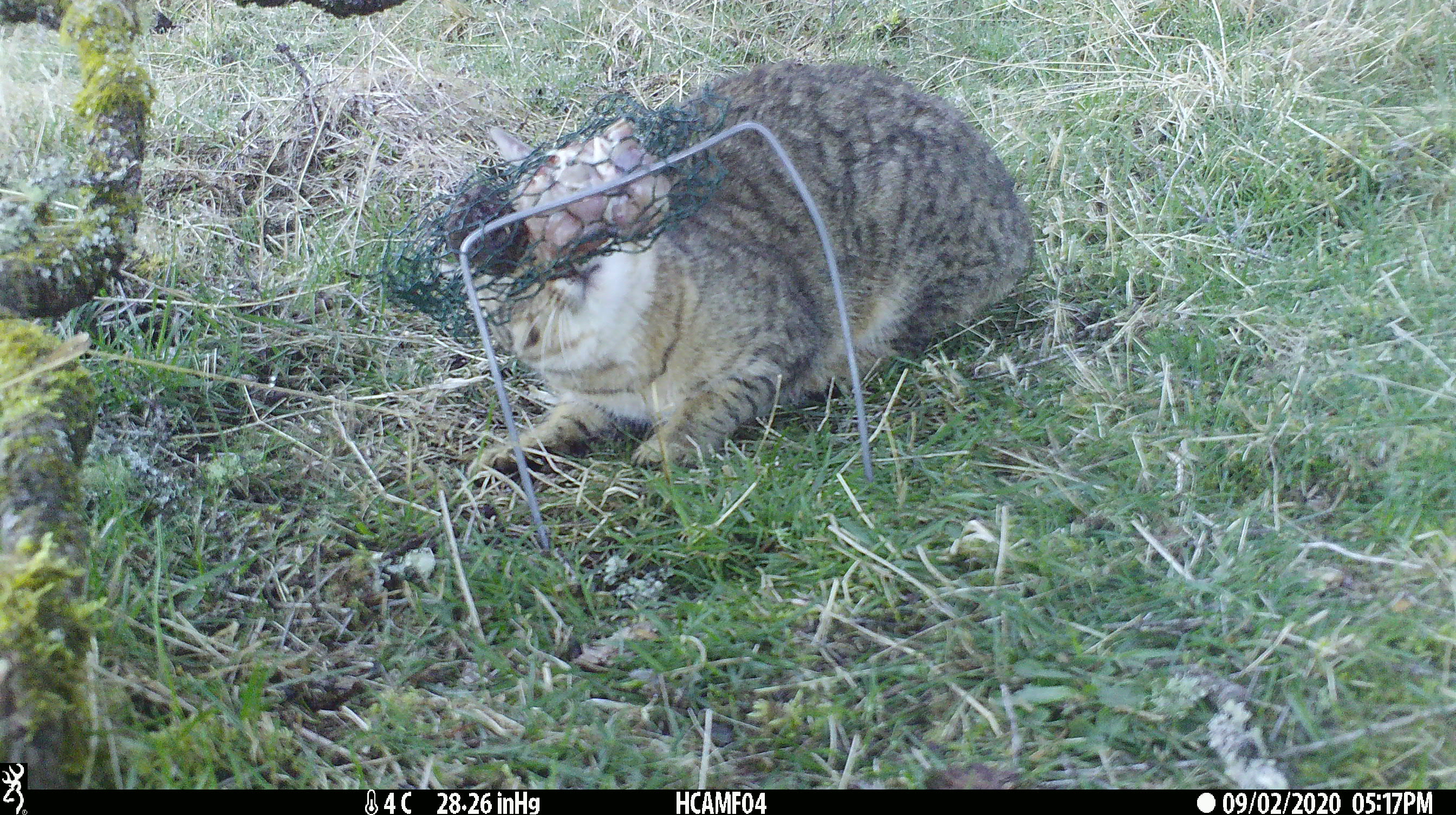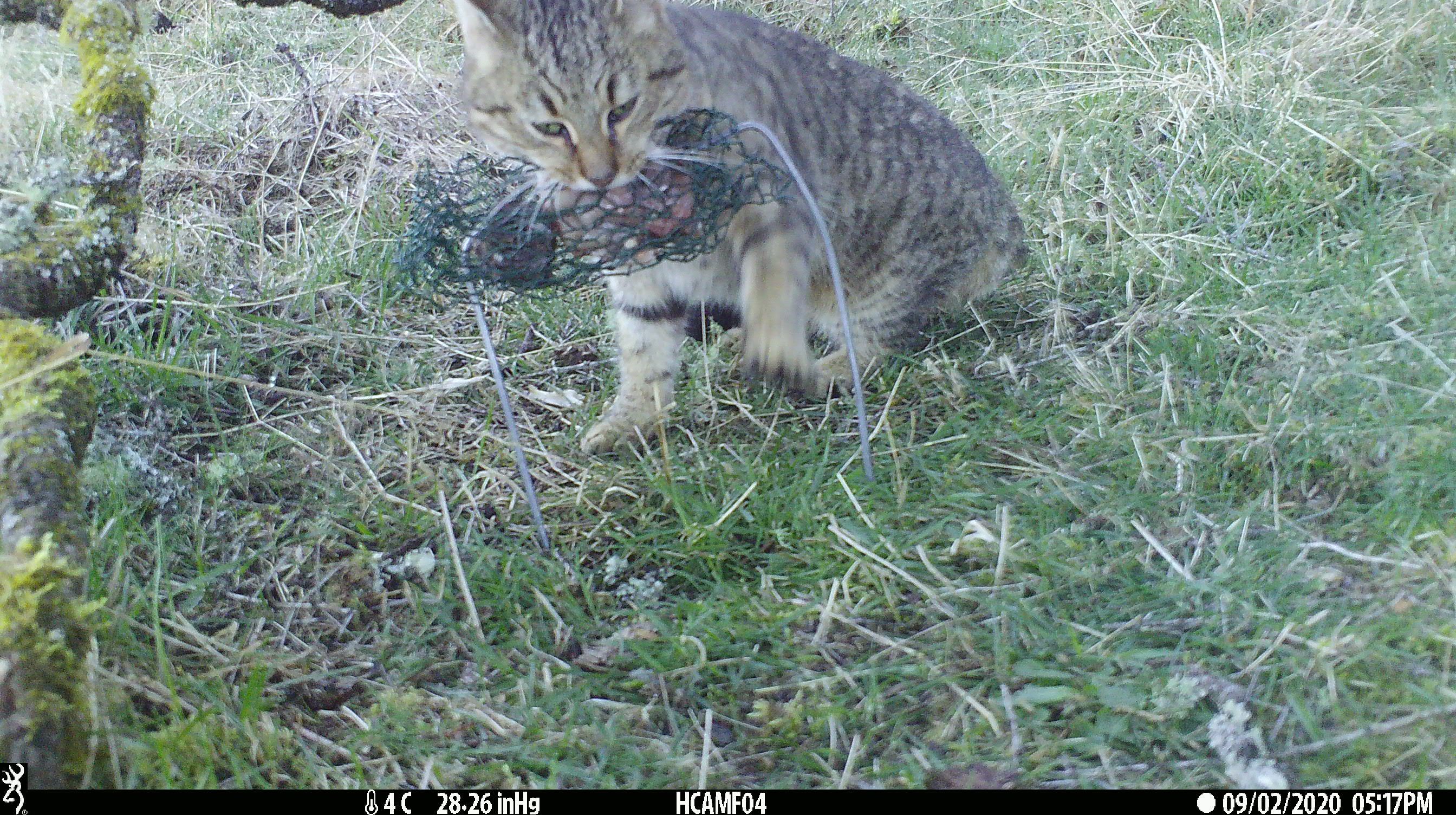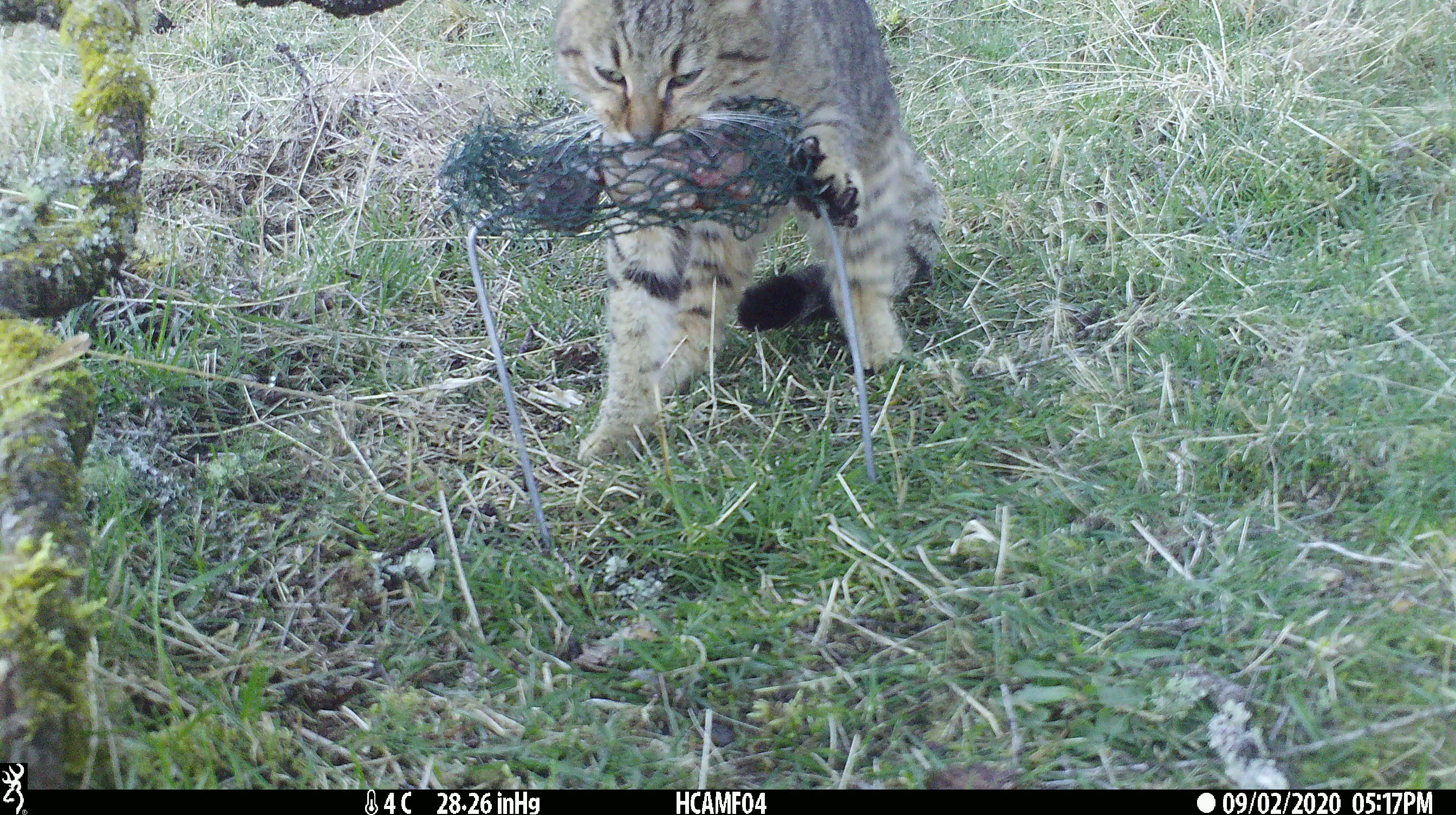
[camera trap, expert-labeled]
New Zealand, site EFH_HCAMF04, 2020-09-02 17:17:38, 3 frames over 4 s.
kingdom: Animalia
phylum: Chordata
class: Mammalia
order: Carnivora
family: Felidae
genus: Felis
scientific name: Felis catus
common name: domestic cat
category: cat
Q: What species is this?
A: Cat (domestic cat) (Felis catus).